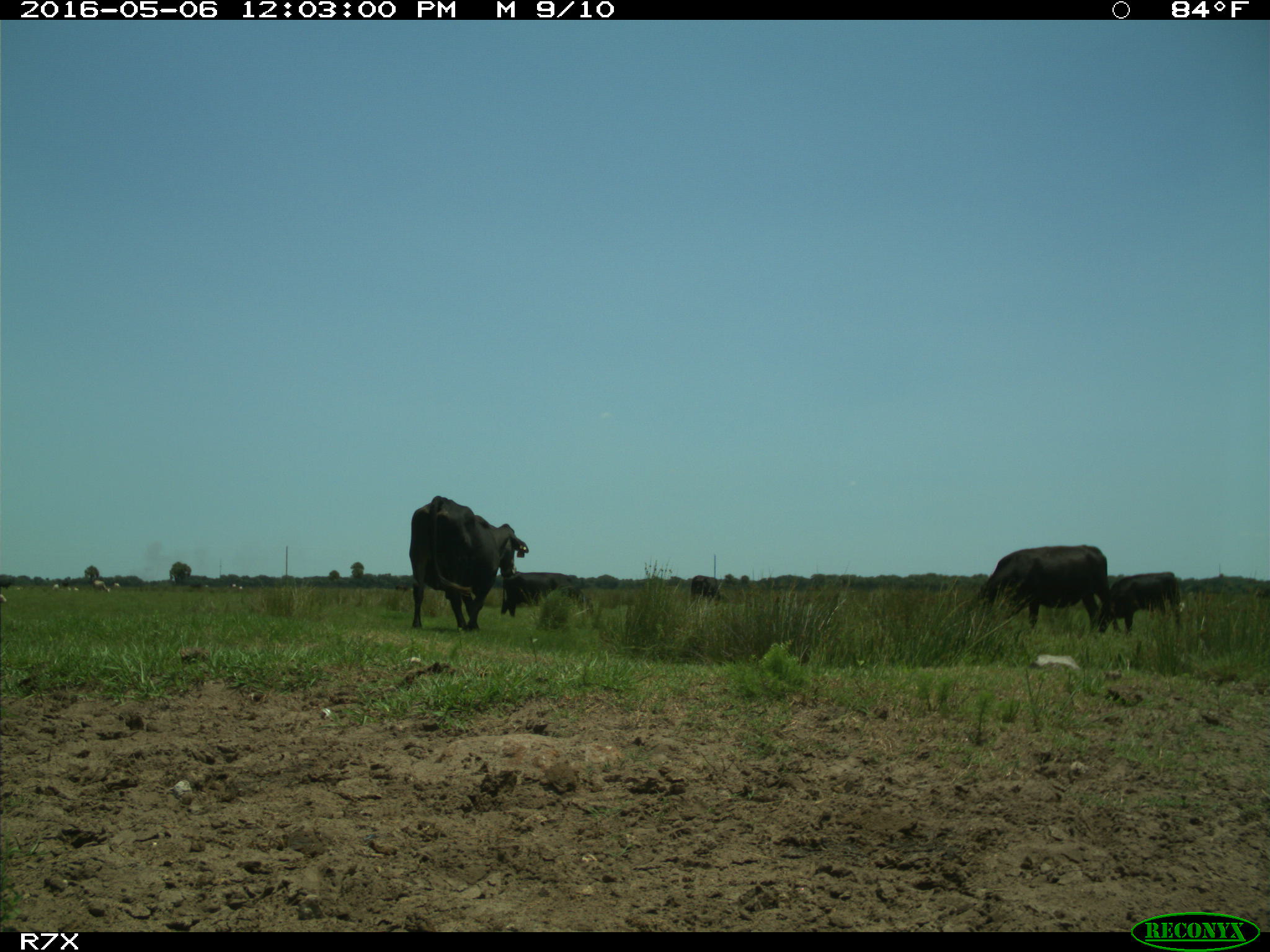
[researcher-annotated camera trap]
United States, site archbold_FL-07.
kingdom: Animalia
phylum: Chordata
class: Mammalia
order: Artiodactyla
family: Bovidae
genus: Bos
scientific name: Bos taurus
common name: domestic cow